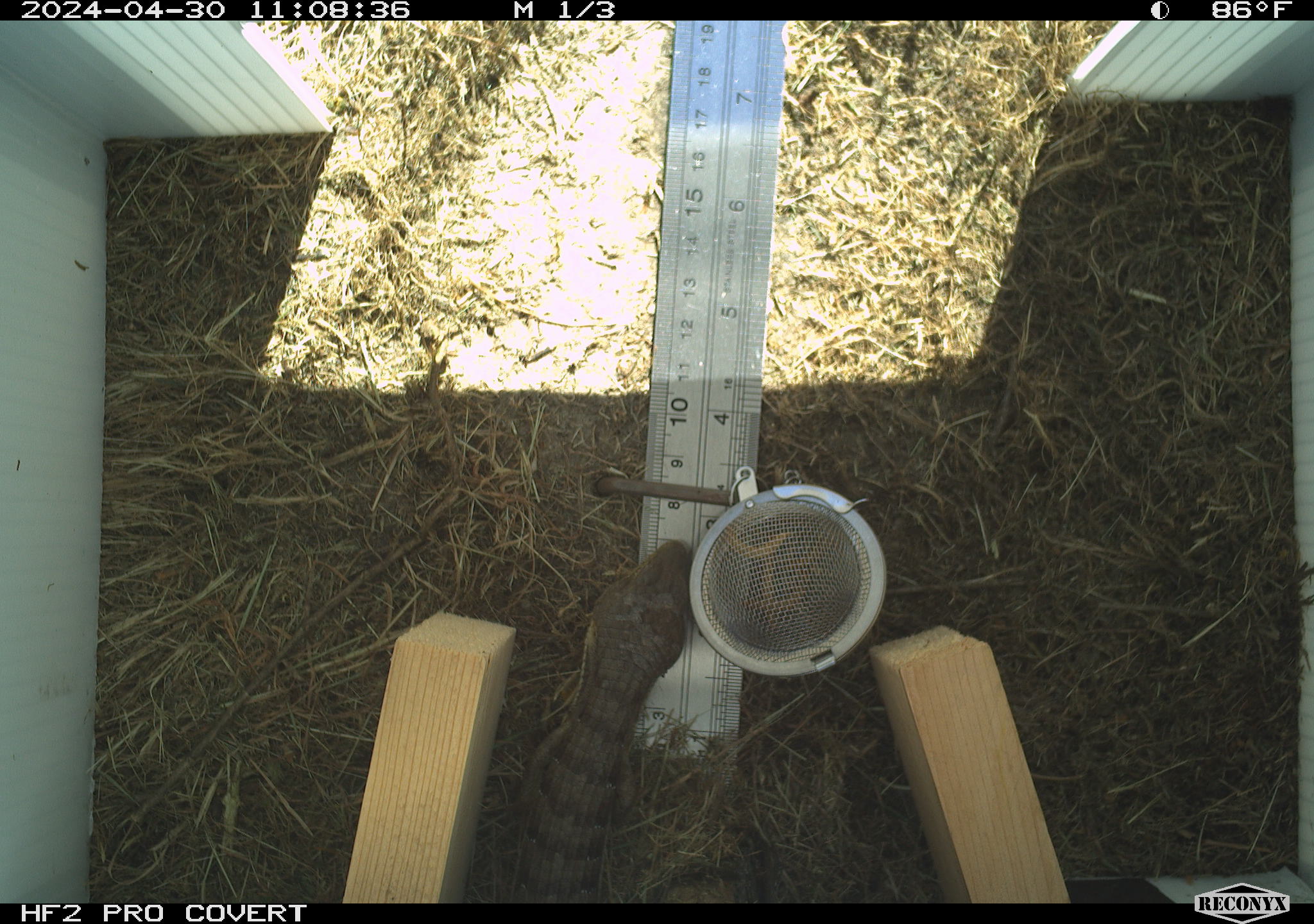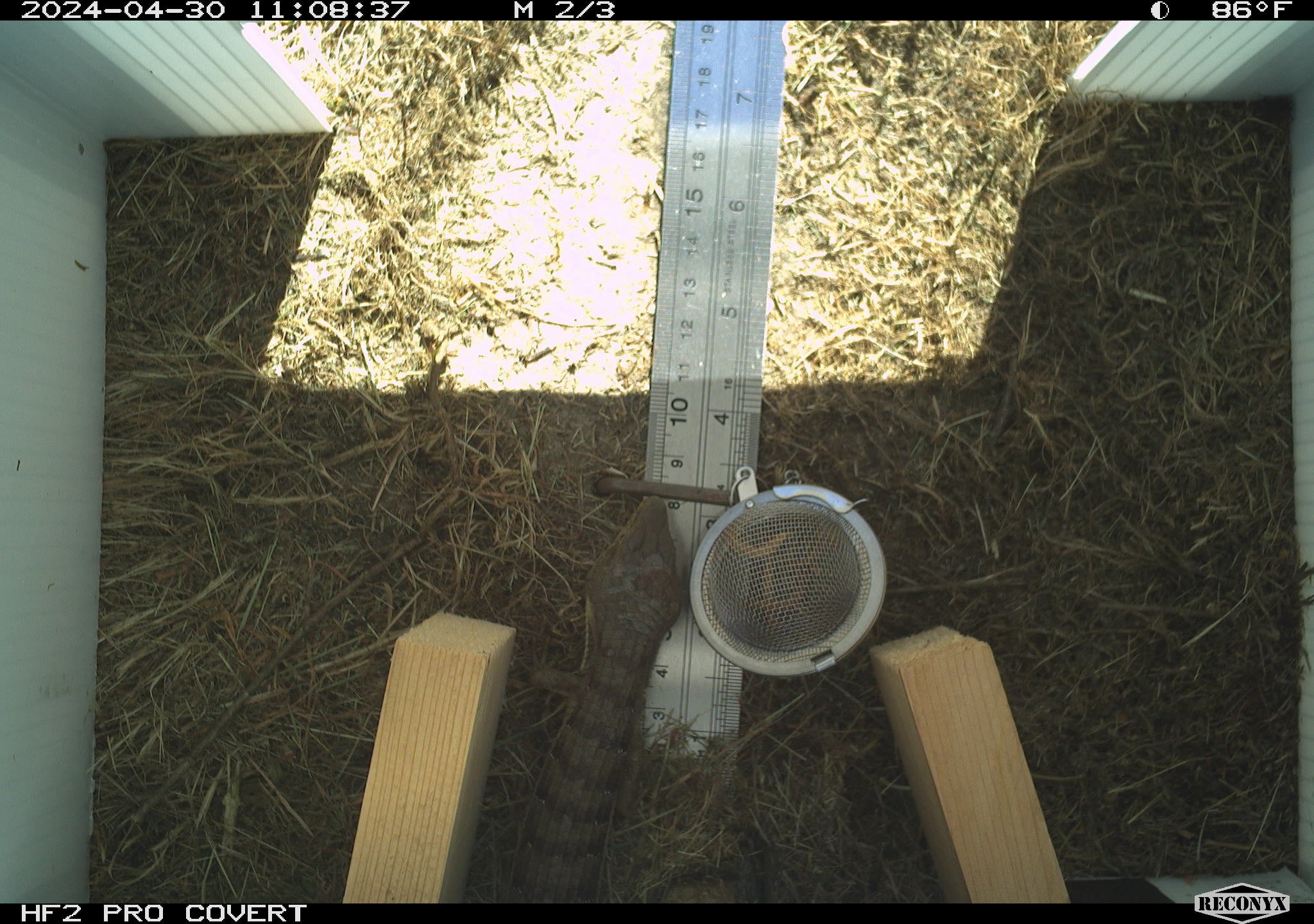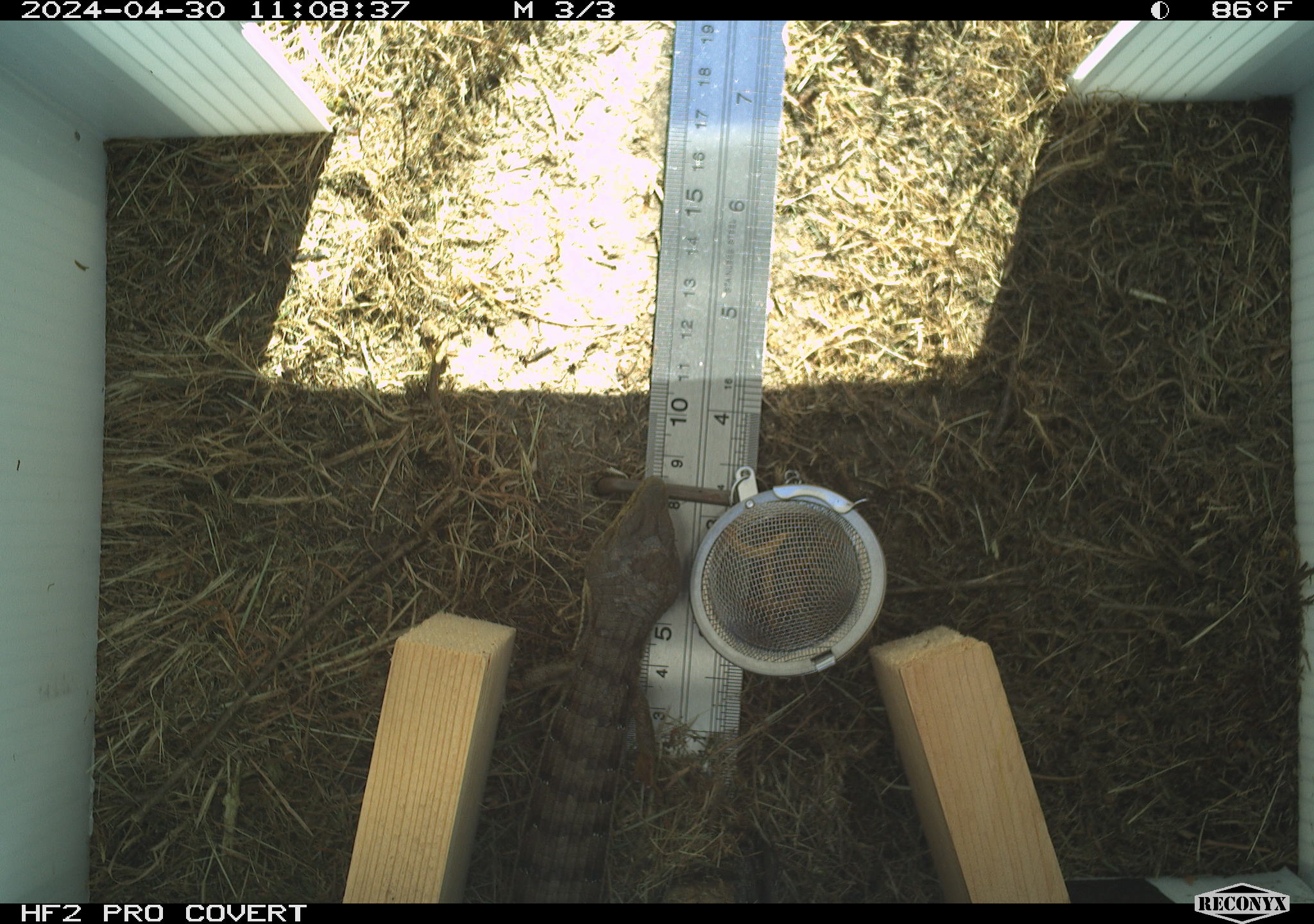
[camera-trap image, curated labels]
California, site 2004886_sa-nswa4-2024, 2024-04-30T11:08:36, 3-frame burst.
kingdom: Animalia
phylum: Chordata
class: Reptilia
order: Squamata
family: Anguidae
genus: Elgaria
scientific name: Elgaria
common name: alligator lizards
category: elgaria species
Elgaria species (alligator lizards) (Elgaria).